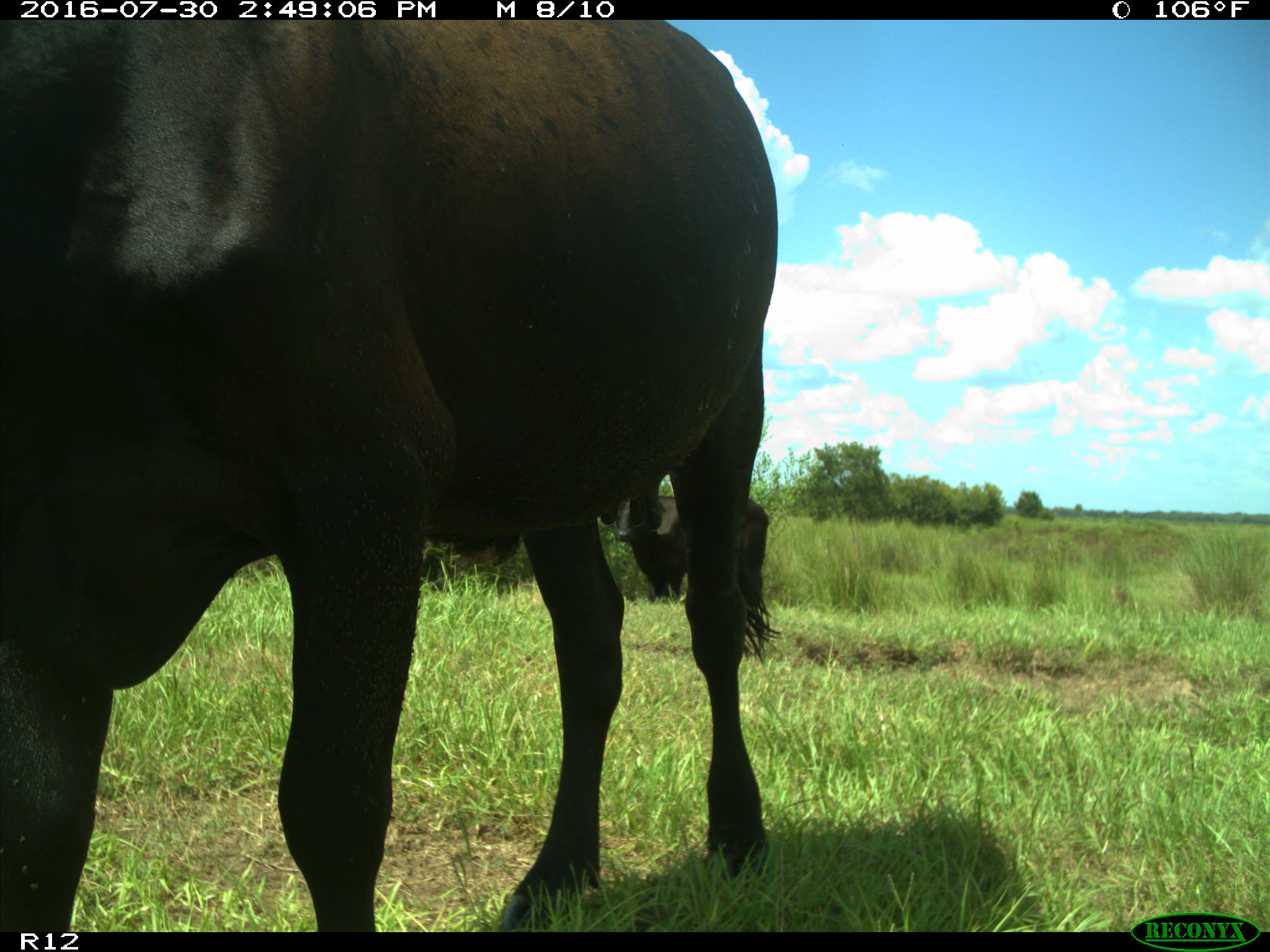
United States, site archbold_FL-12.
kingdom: Animalia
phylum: Chordata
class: Mammalia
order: Artiodactyla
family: Bovidae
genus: Bos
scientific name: Bos taurus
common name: domestic cow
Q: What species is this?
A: Bos taurus (domestic cow).